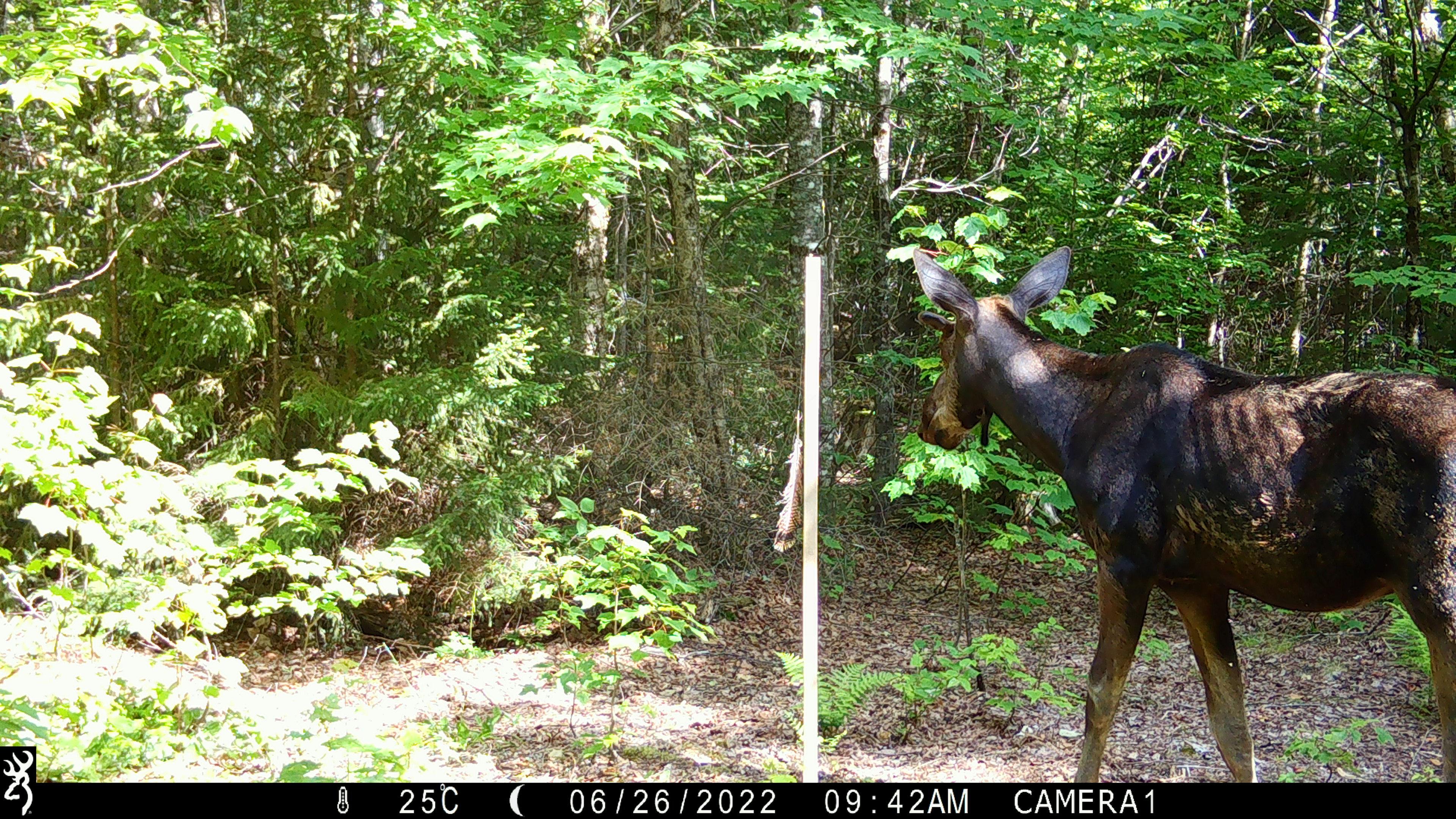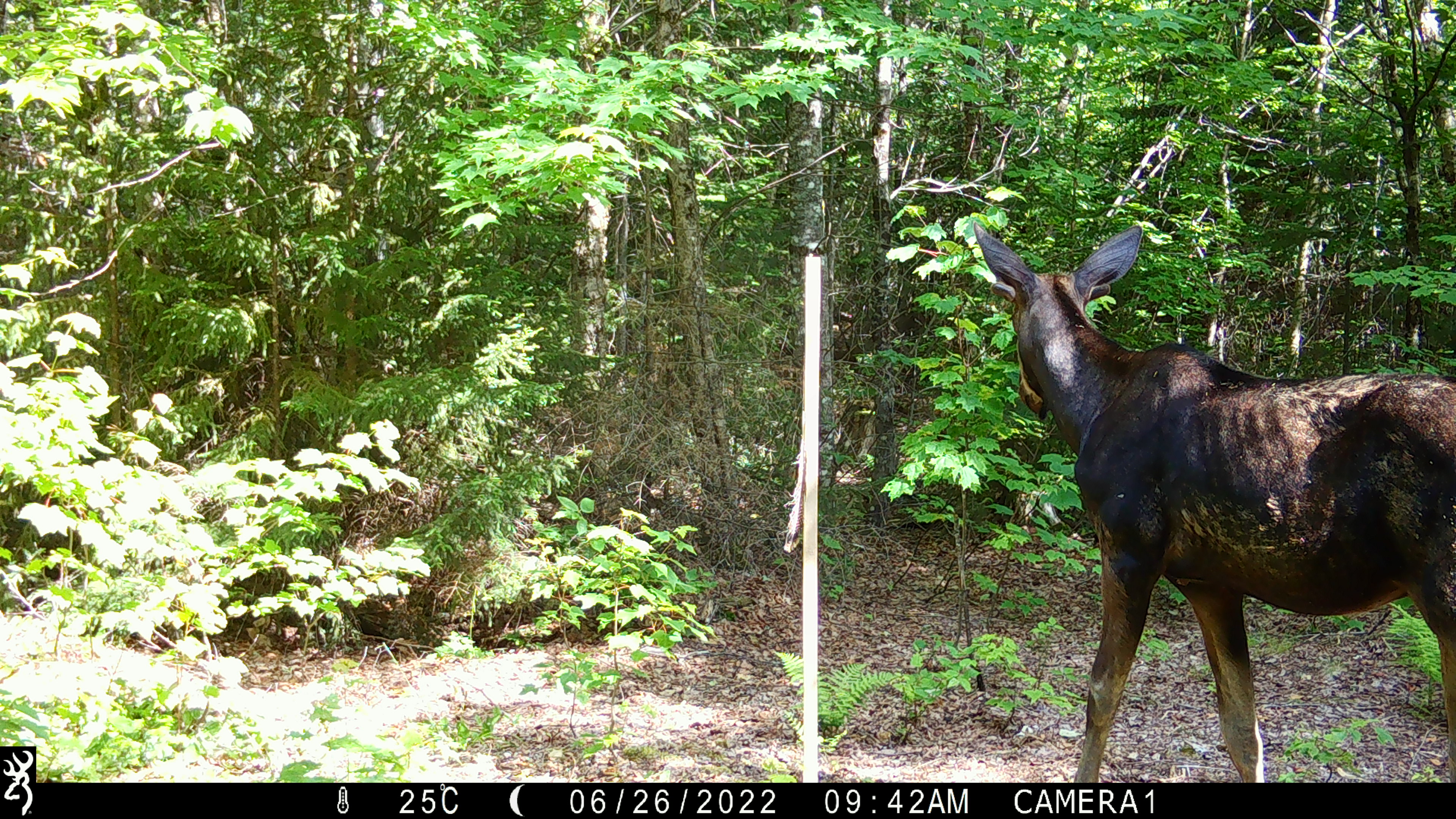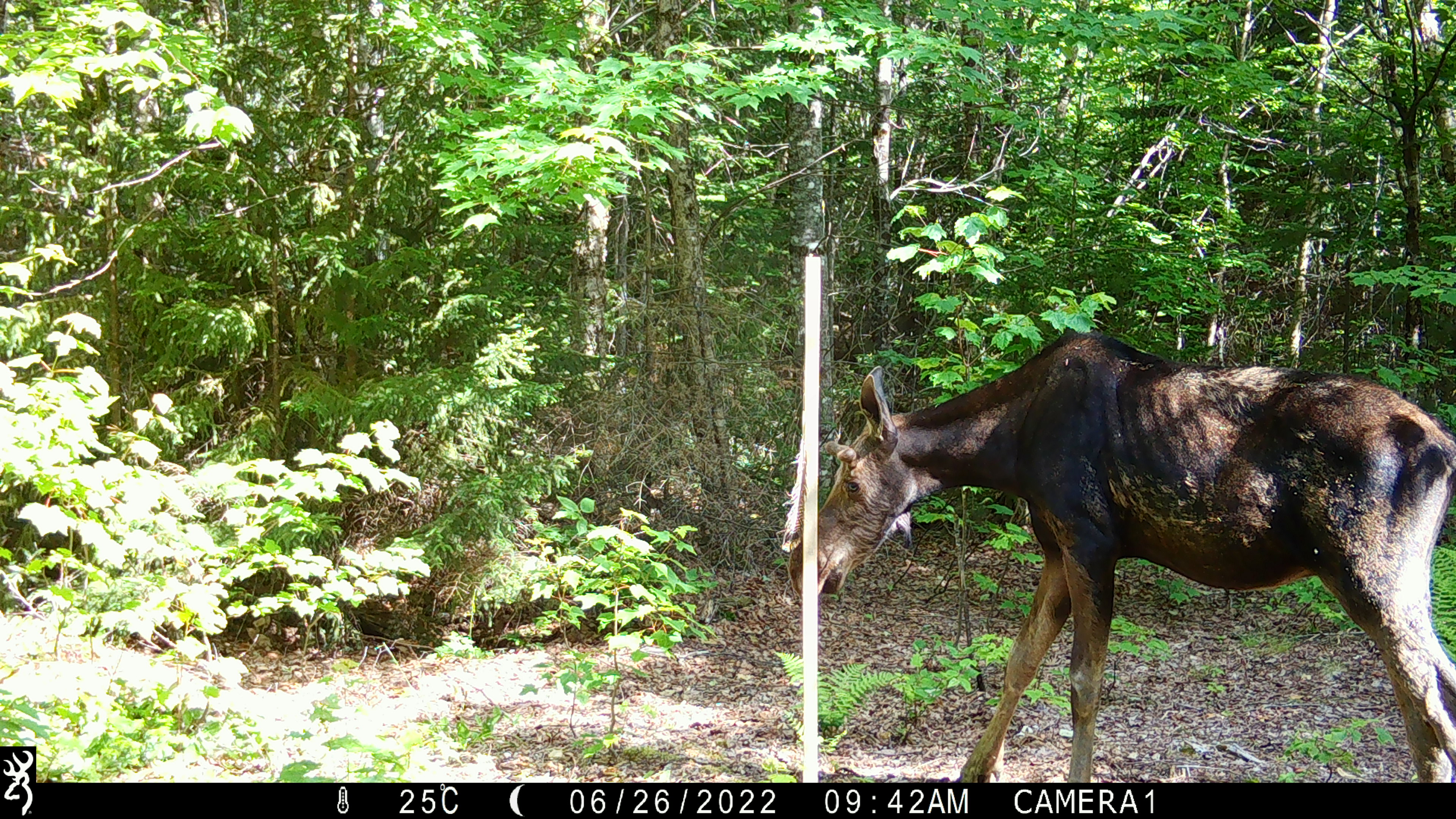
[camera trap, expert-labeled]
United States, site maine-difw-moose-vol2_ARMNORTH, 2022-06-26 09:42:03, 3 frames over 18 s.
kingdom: Animalia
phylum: Chordata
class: Mammalia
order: Artiodactyla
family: Cervidae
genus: Alces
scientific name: Alces alces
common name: moose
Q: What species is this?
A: Moose (Alces alces).